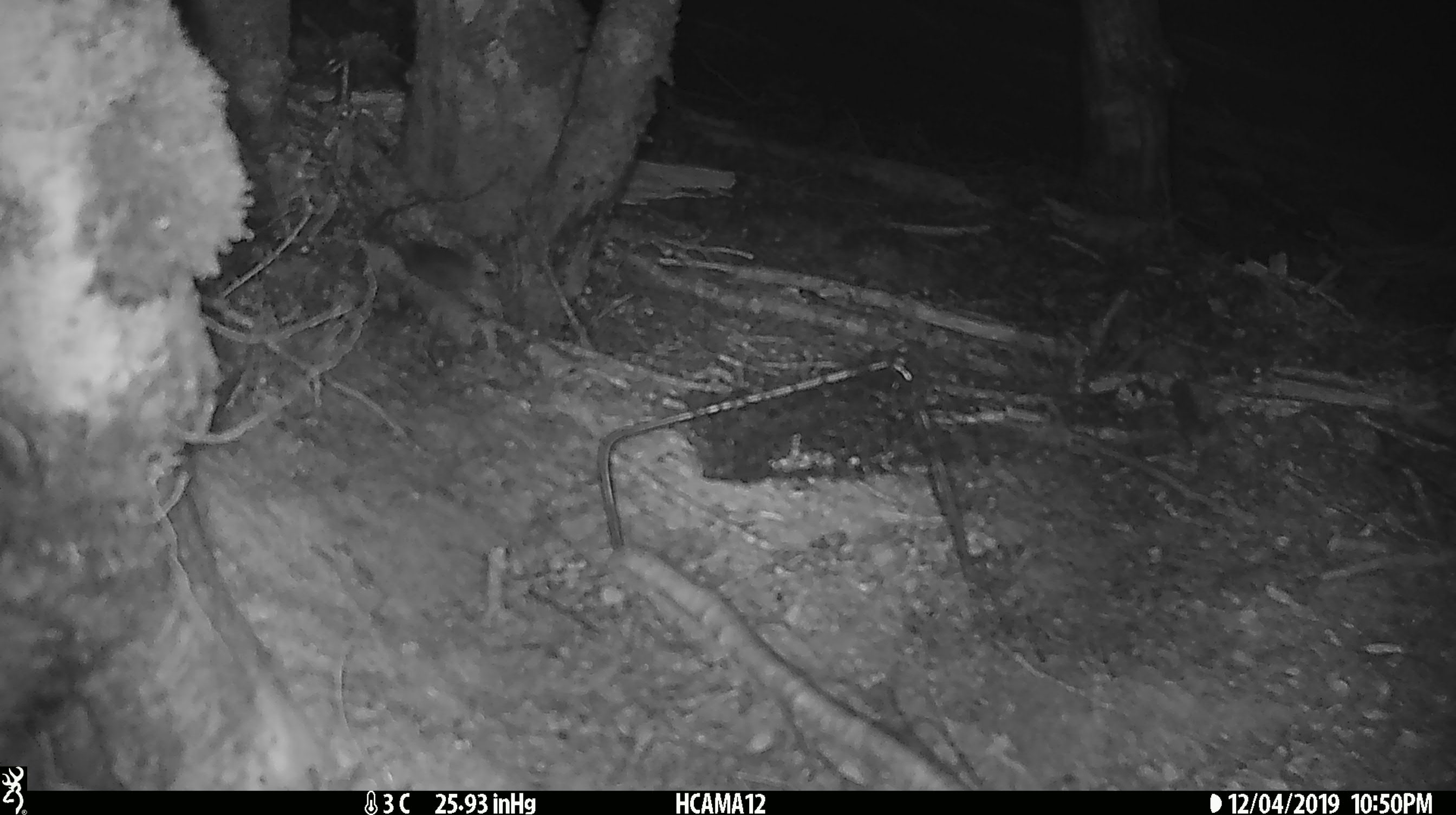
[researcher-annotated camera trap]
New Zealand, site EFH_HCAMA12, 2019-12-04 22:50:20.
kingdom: Animalia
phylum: Chordata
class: Mammalia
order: Rodentia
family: Muridae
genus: Mus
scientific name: Mus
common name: mouse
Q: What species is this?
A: Mouse (Mus).